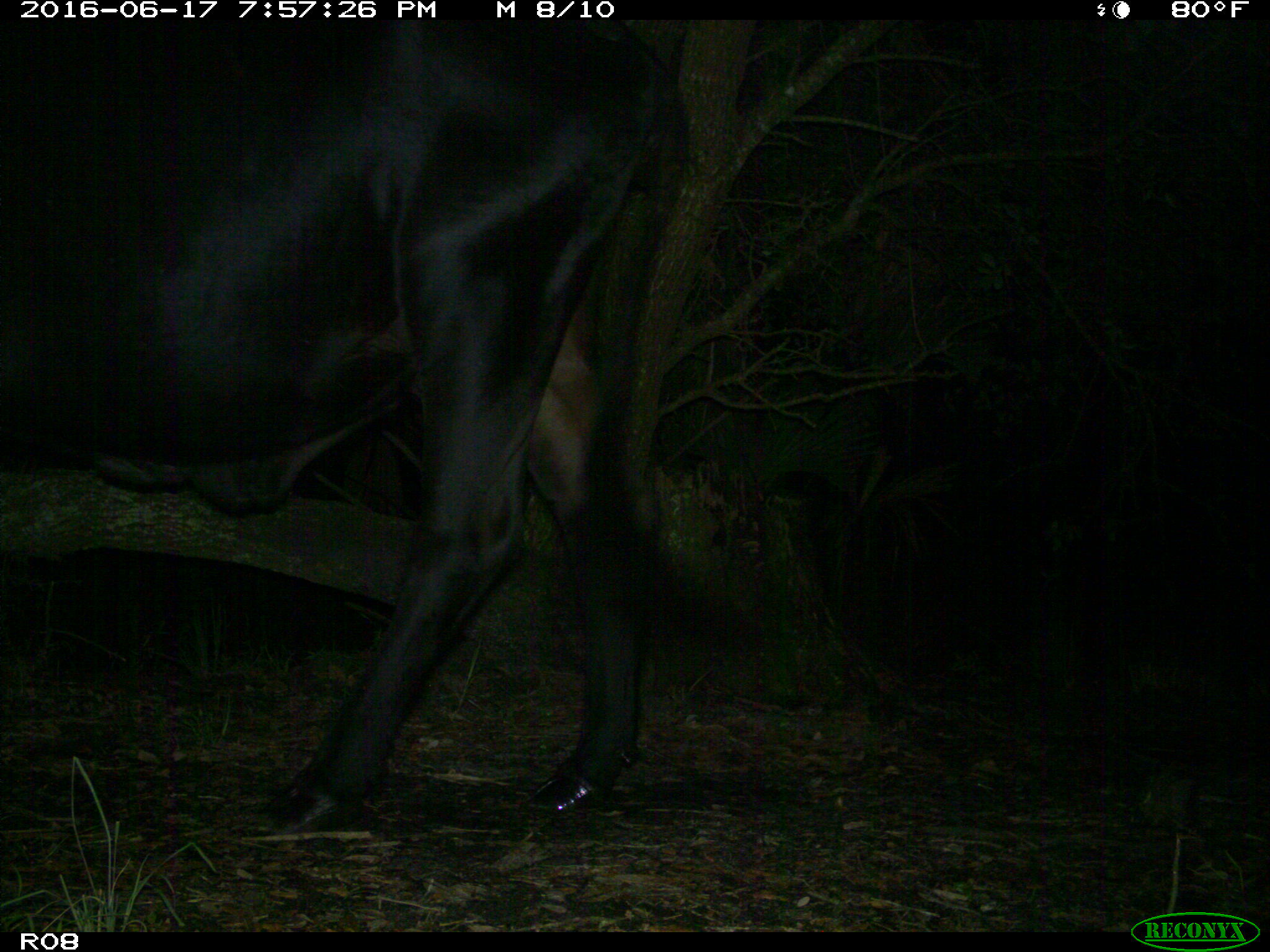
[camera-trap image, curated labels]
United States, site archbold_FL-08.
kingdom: Animalia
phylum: Chordata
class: Mammalia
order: Artiodactyla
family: Bovidae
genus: Bos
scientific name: Bos taurus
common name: domestic cow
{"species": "Bos taurus (domestic cow)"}